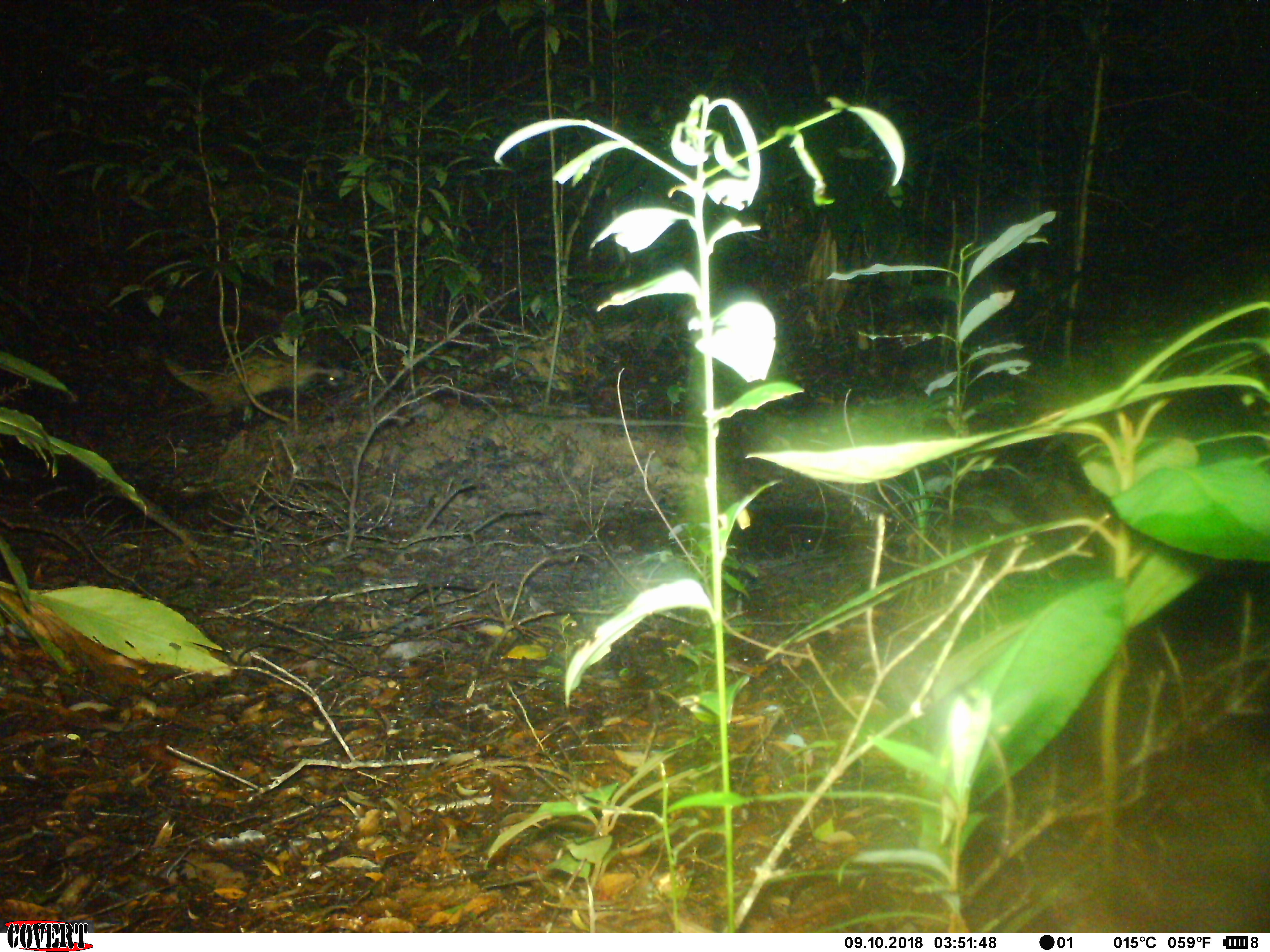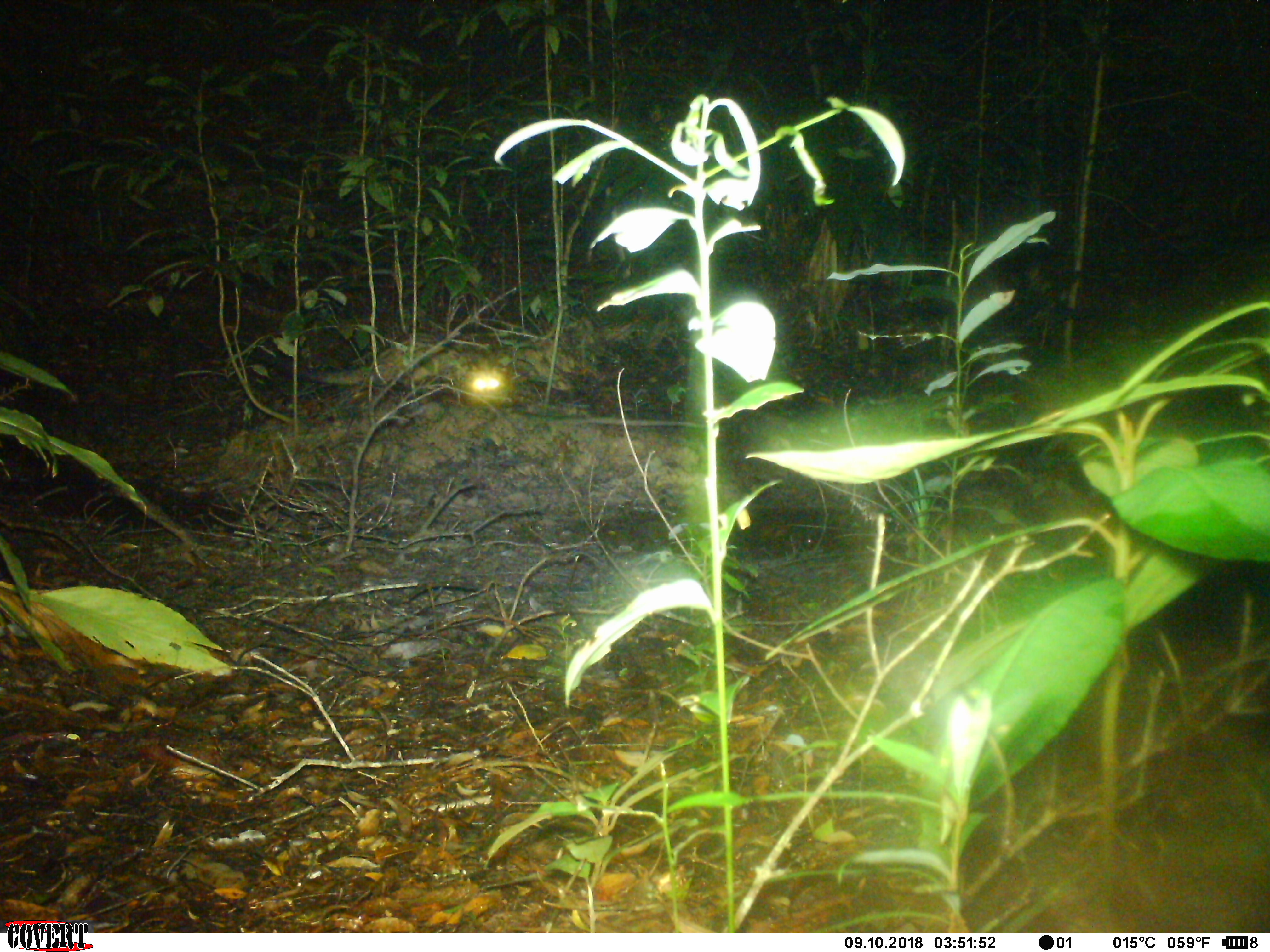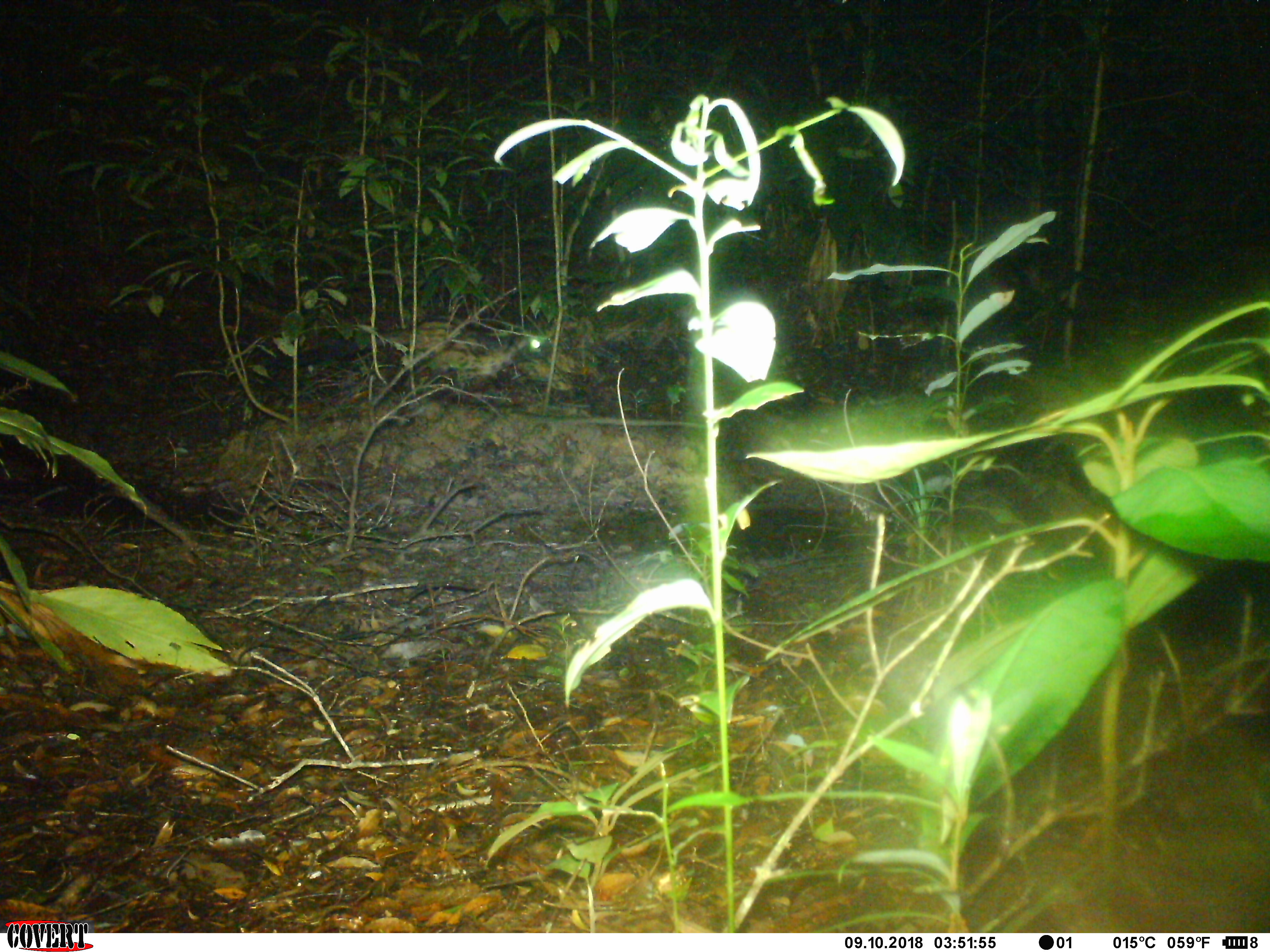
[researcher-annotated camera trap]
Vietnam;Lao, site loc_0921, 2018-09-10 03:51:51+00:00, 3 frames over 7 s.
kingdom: Animalia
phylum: Chordata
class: Mammalia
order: Carnivora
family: Viverridae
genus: Paradoxurus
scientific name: Paradoxurus hermaphroditus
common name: common palm civet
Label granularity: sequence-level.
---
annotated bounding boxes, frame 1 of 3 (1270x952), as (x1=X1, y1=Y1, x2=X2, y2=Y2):
common palm civet: (x1=164, y1=348, x2=342, y2=417)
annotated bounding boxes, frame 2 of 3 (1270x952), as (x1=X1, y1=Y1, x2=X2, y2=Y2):
common palm civet: (x1=250, y1=331, x2=509, y2=402)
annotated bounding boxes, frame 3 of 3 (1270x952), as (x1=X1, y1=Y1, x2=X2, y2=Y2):
common palm civet: (x1=280, y1=317, x2=550, y2=390)